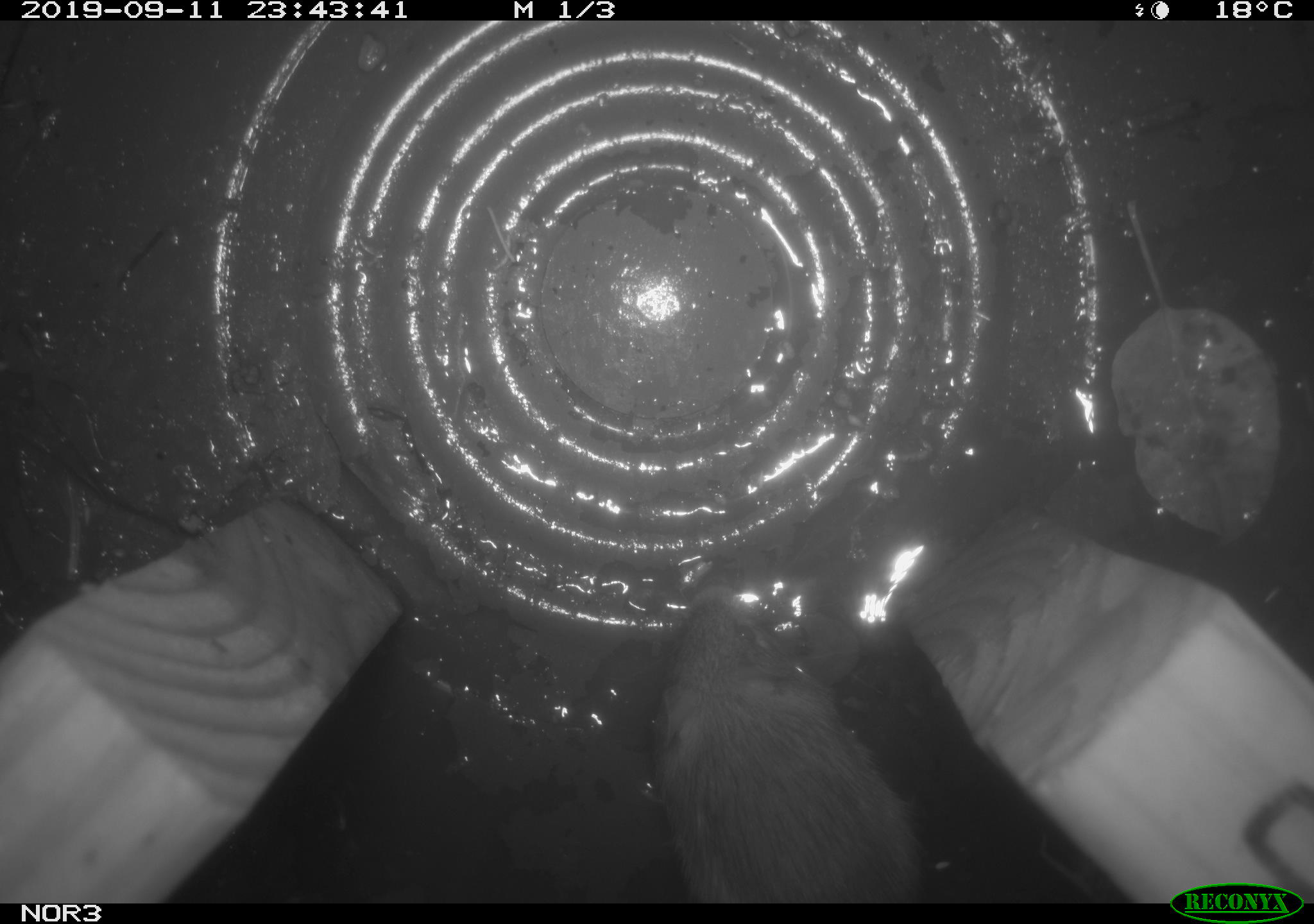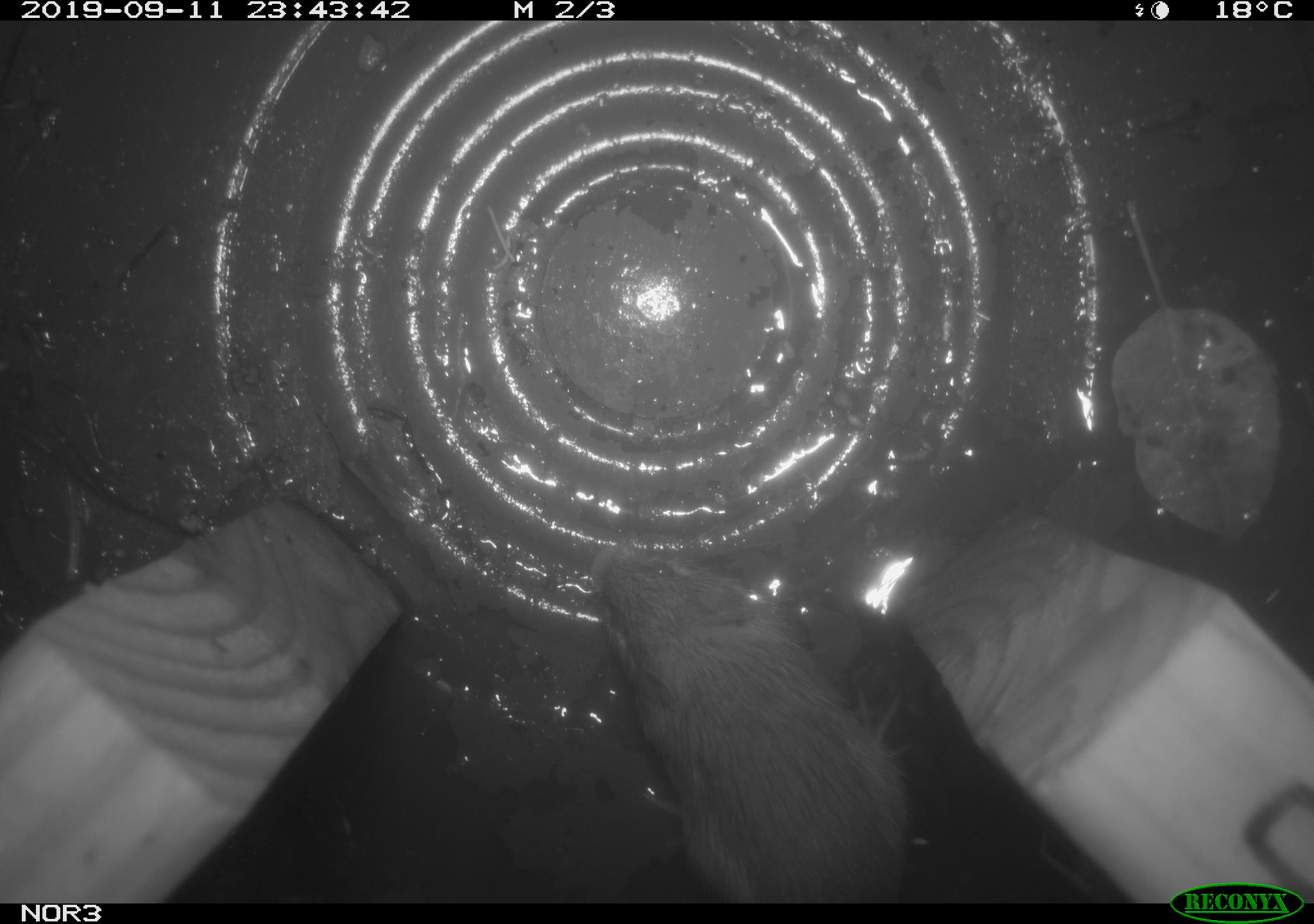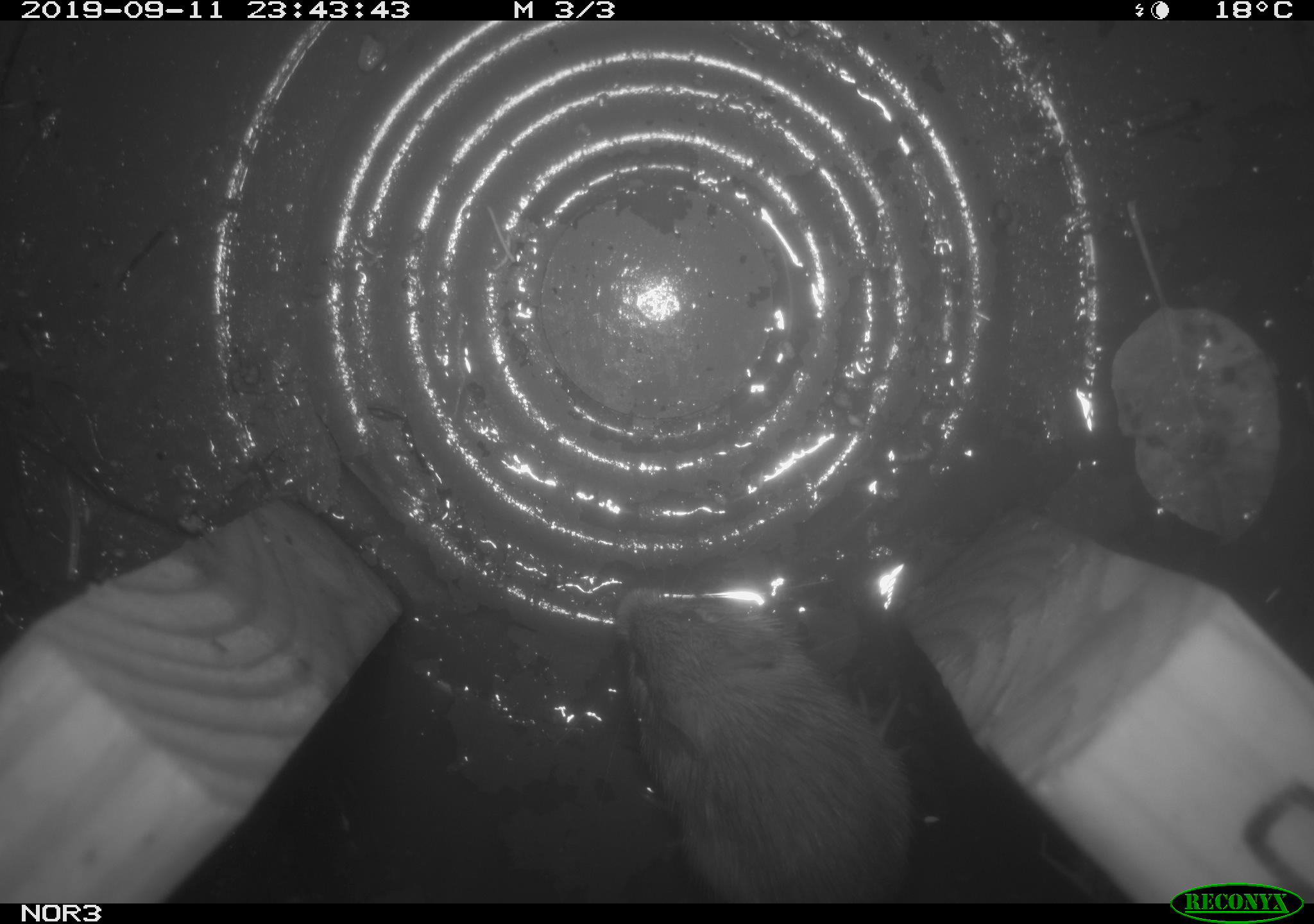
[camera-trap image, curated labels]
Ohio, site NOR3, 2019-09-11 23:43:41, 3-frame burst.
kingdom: Animalia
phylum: Chordata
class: Mammalia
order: Rodentia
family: Zapodidae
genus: Napaeozapus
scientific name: Napaeozapus insignis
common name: woodland jumping mouse